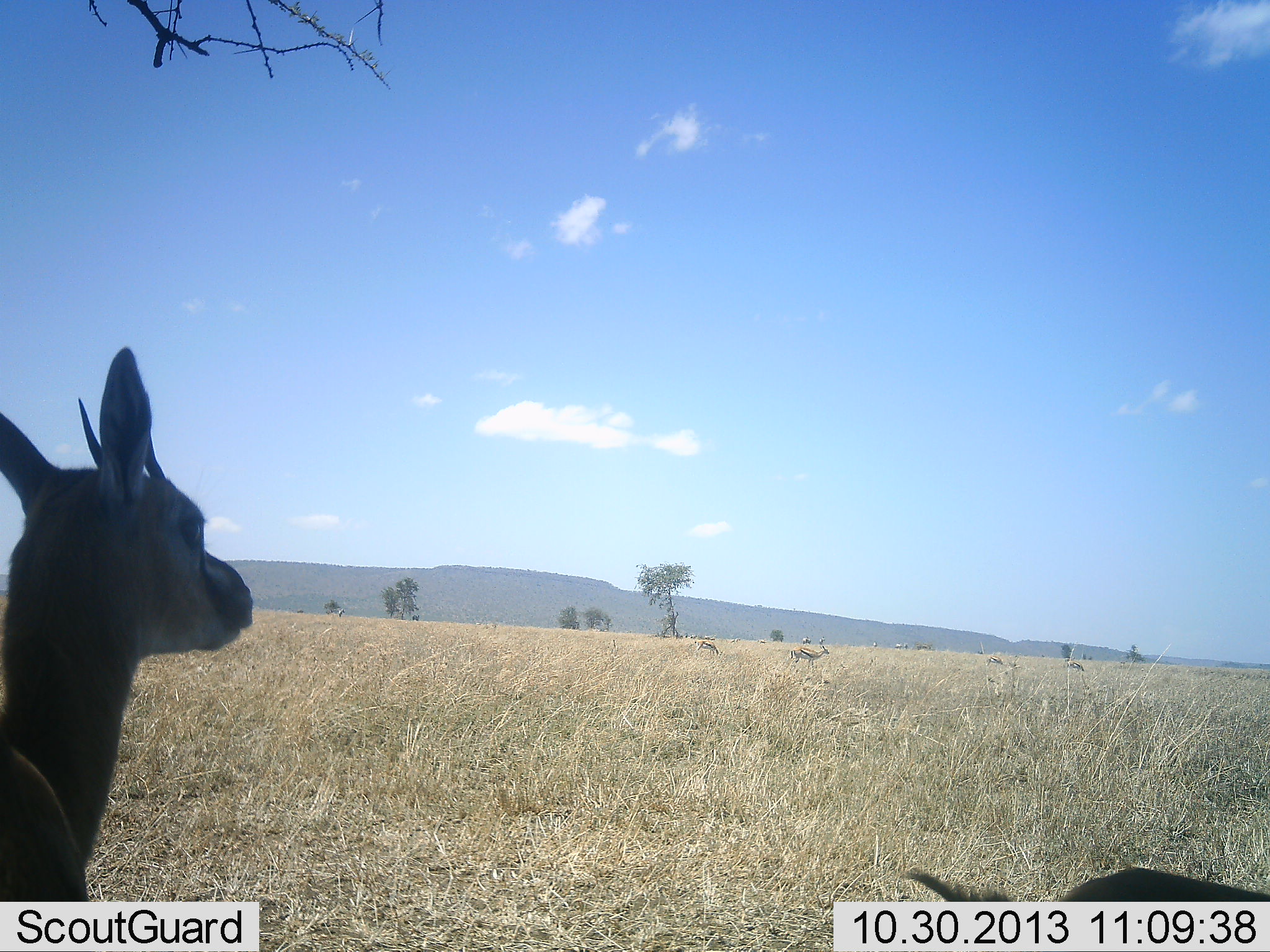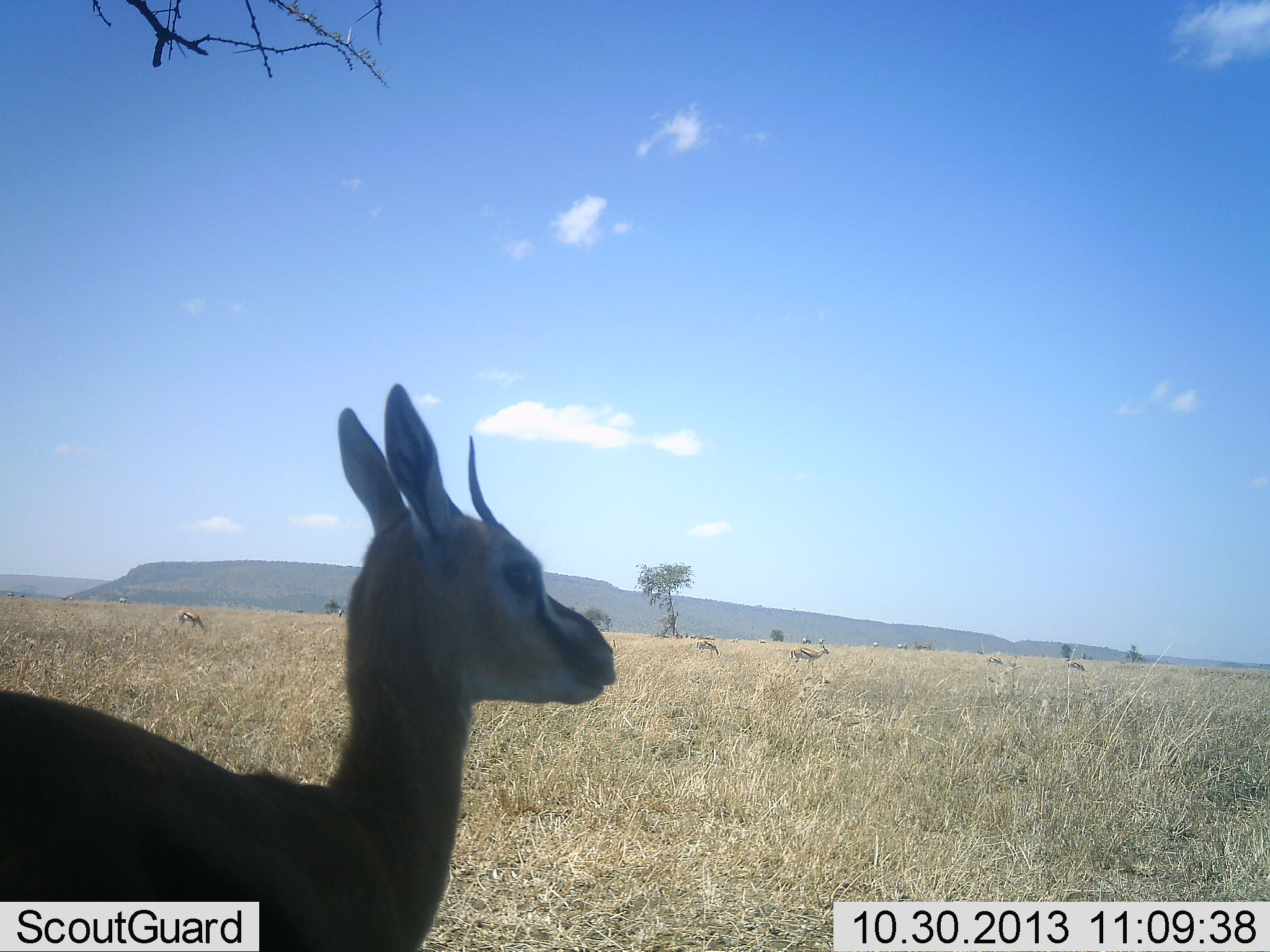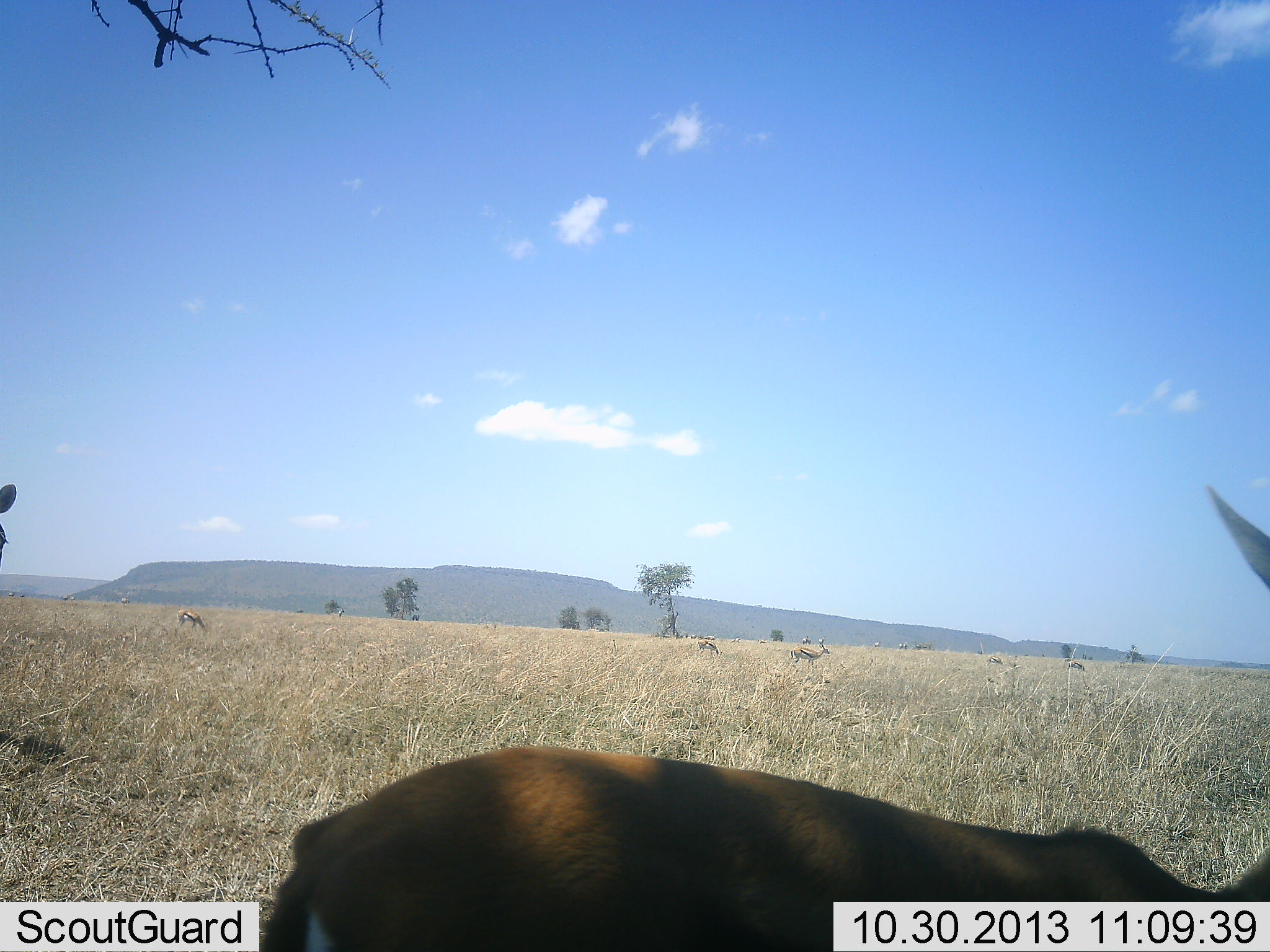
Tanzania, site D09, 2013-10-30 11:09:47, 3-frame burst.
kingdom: Animalia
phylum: Chordata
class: Mammalia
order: Artiodactyla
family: Bovidae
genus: Eudorcas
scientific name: Eudorcas thomsonii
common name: thomson's gazelle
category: gazellethomsons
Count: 6.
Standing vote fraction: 70%.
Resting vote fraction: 0%.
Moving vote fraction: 80%.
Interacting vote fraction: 0%.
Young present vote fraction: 0%.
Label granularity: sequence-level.